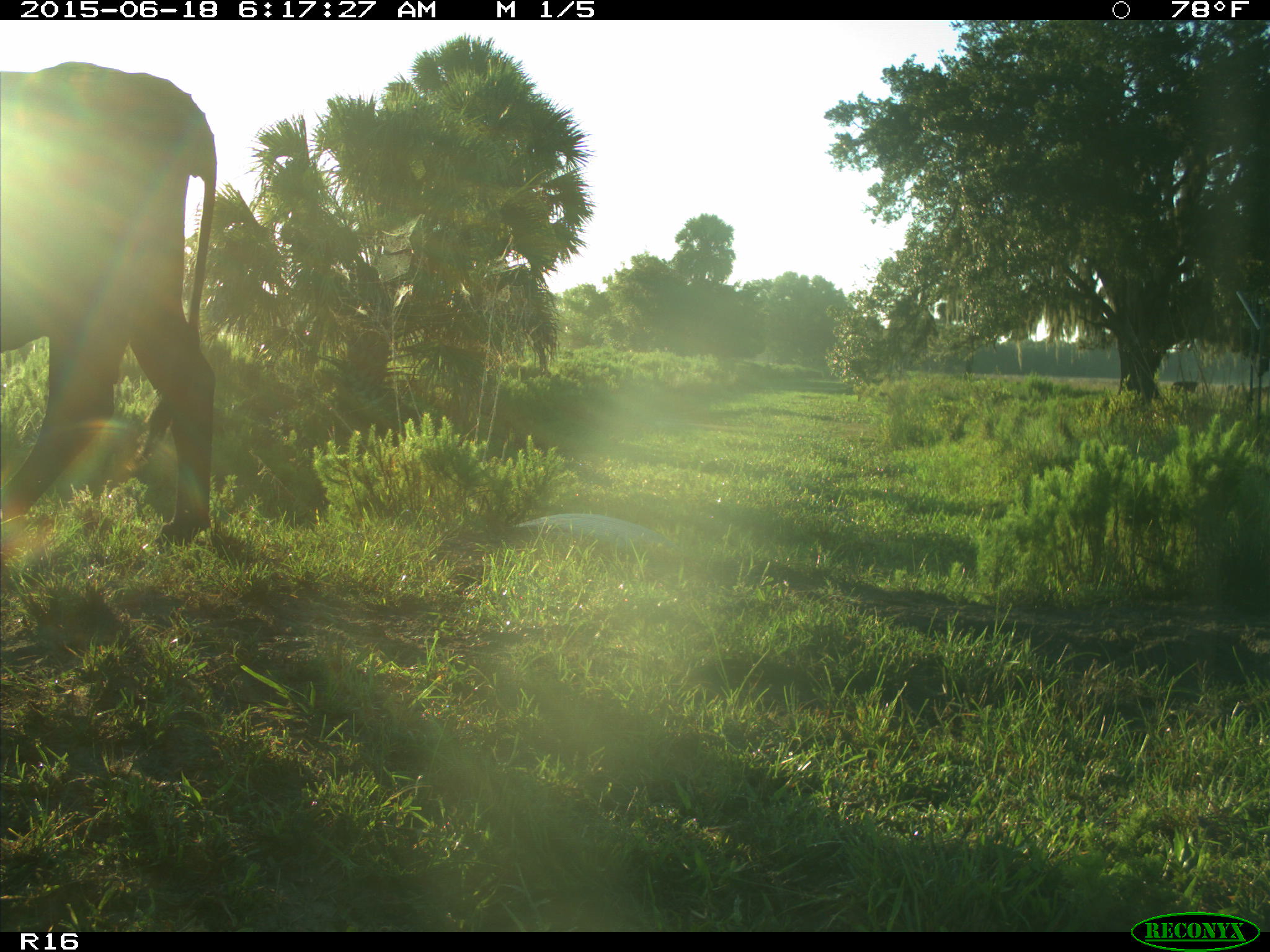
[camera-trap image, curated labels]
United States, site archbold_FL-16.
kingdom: Animalia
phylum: Chordata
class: Mammalia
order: Artiodactyla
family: Bovidae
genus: Bos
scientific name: Bos taurus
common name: domestic cow